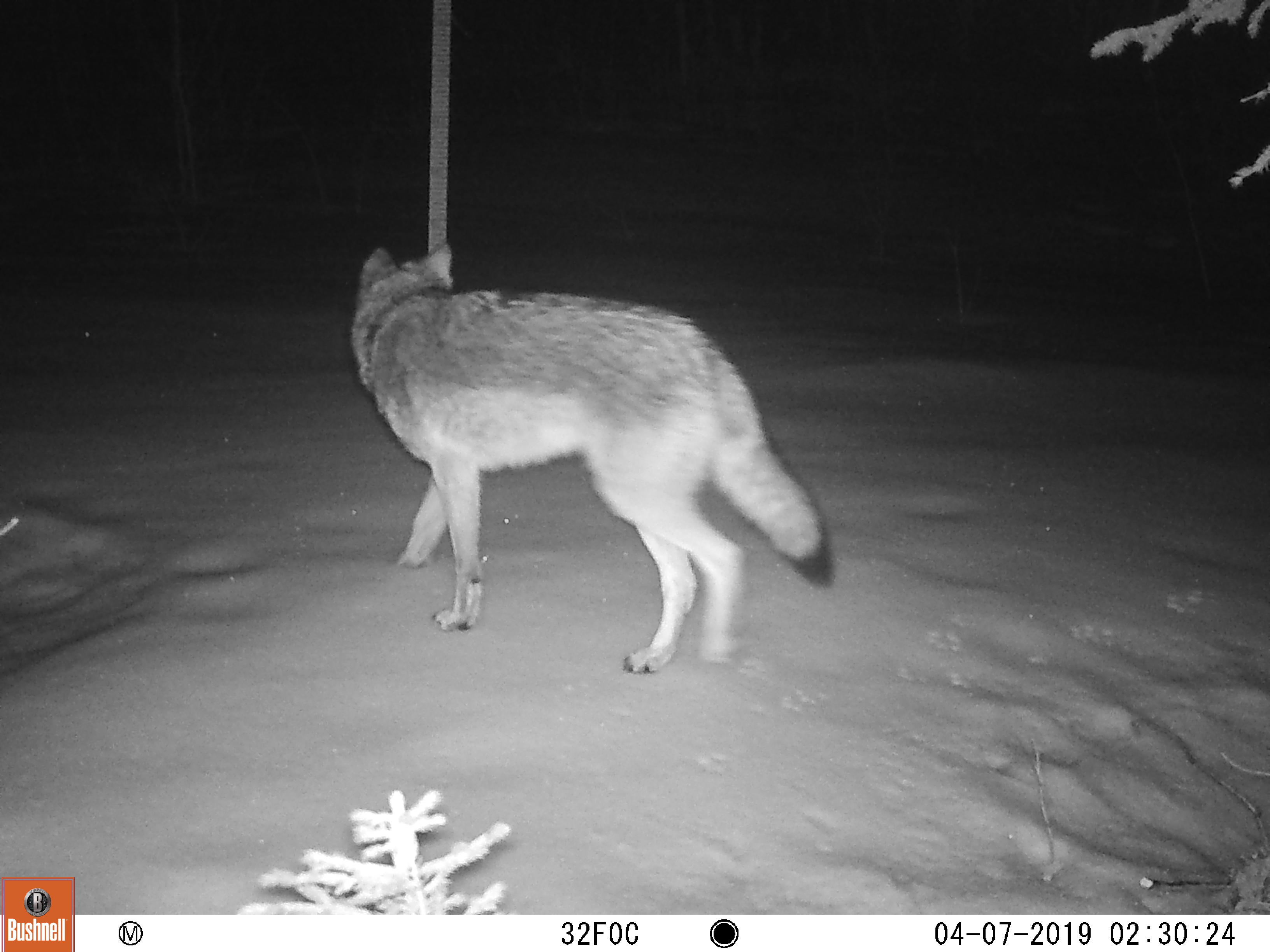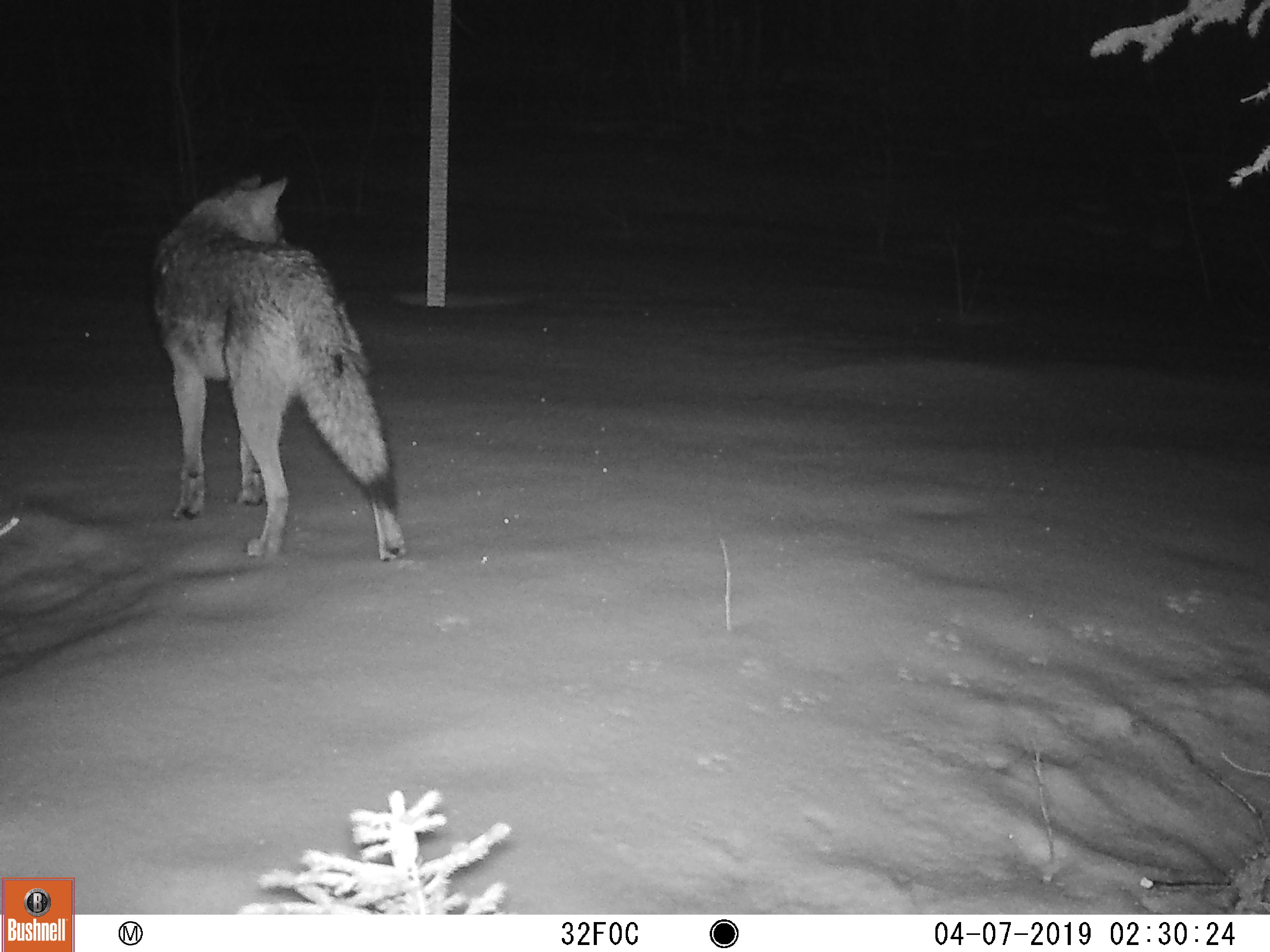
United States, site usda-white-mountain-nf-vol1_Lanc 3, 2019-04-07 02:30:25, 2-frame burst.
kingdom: Animalia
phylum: Chordata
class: Mammalia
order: Carnivora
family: Canidae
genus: Canis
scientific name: Canis latrans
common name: coyote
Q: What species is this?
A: Coyote (Canis latrans).